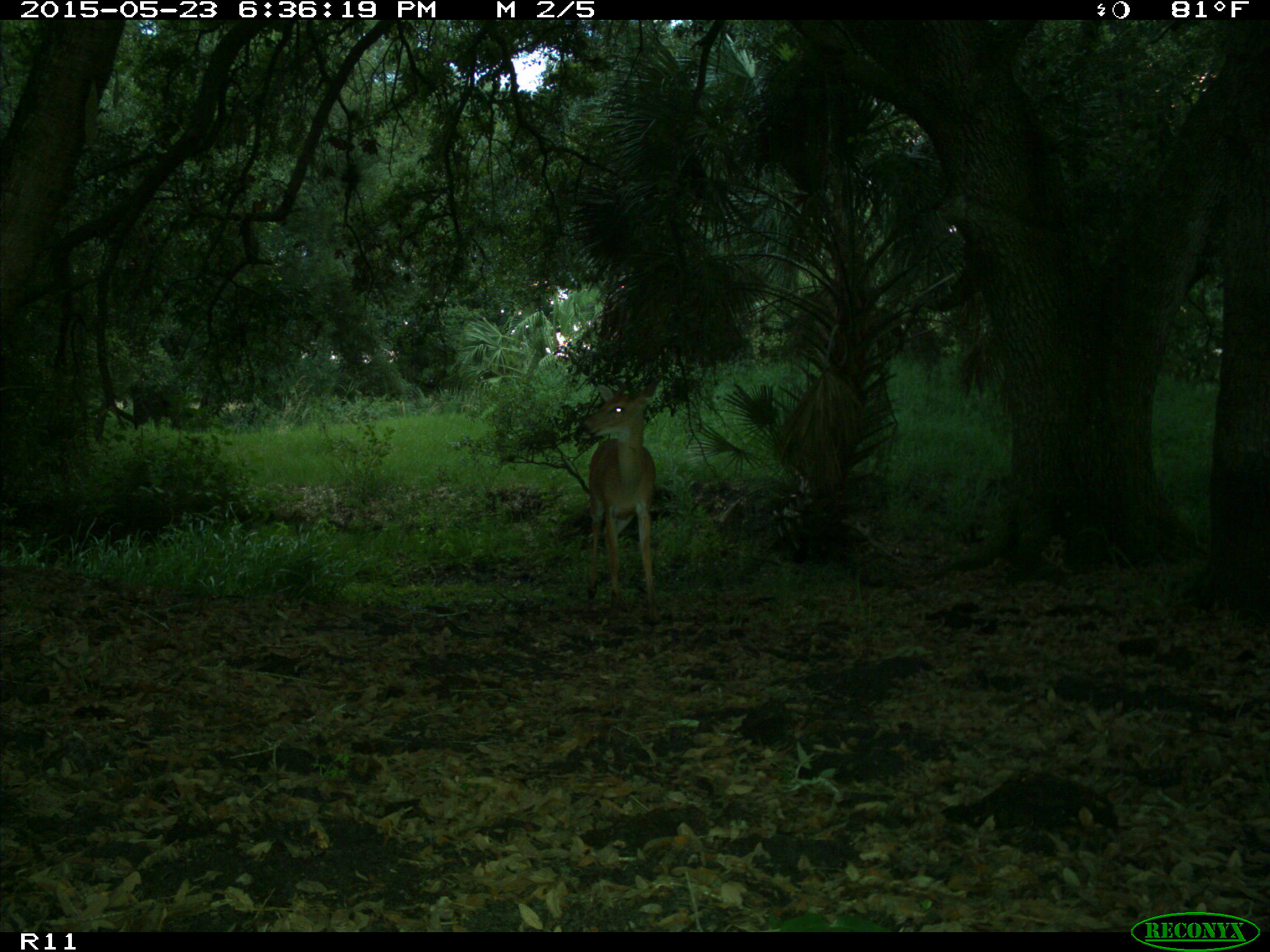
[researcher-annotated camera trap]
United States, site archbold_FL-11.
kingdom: Animalia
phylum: Chordata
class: Mammalia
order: Artiodactyla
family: Cervidae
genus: Odocoileus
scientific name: Odocoileus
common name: deer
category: unidentified deer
Unidentified deer (deer) (Odocoileus).